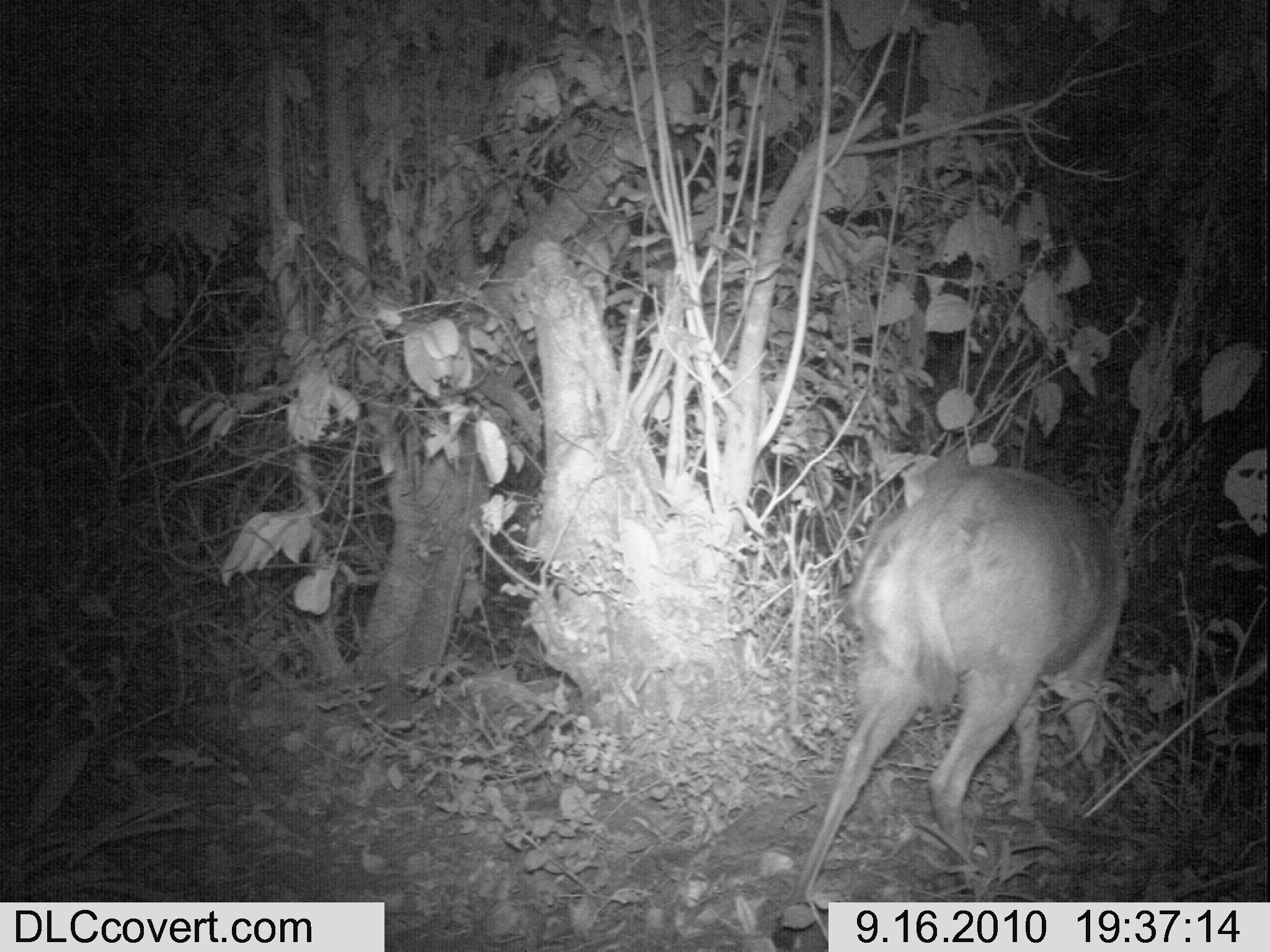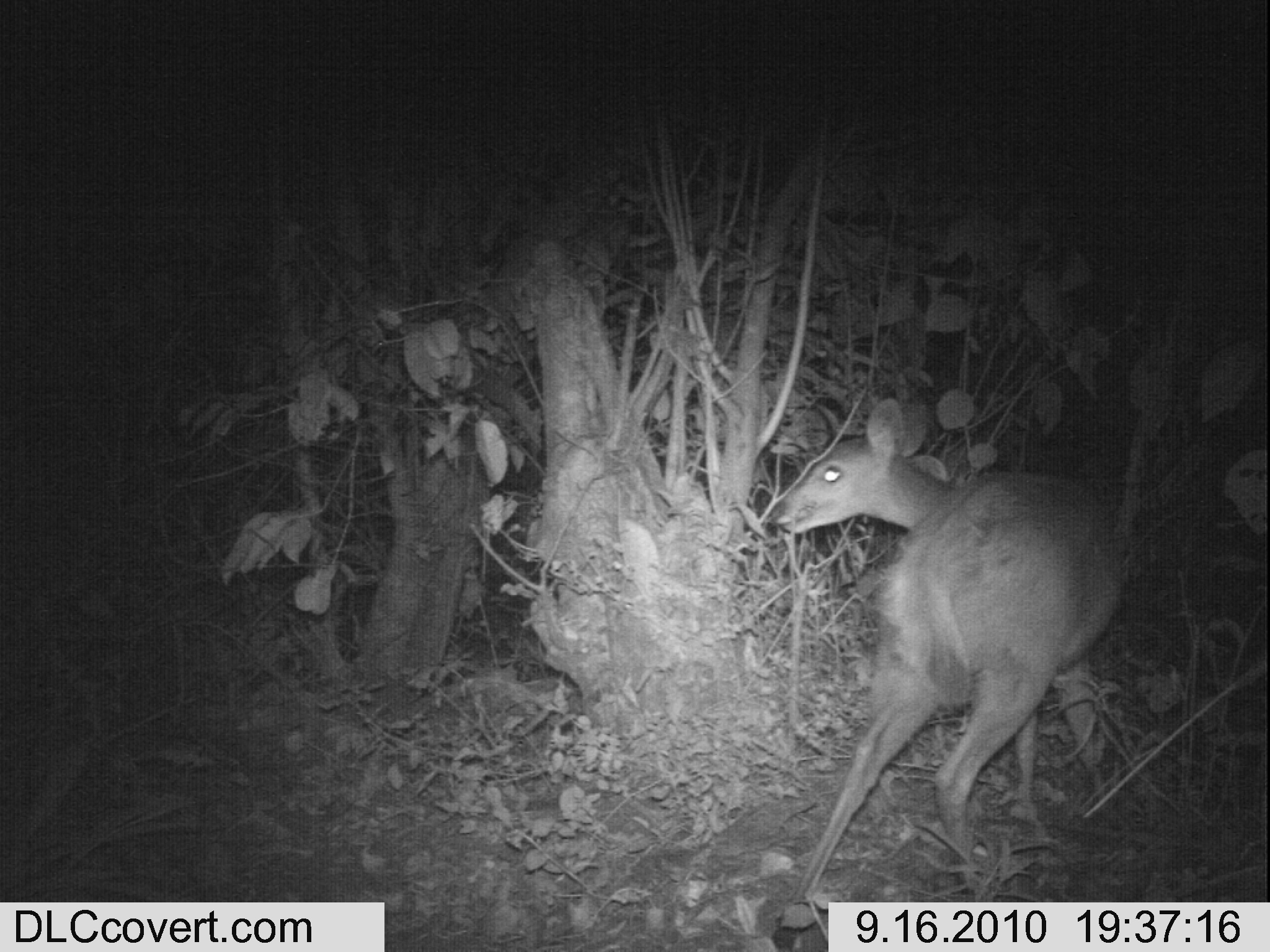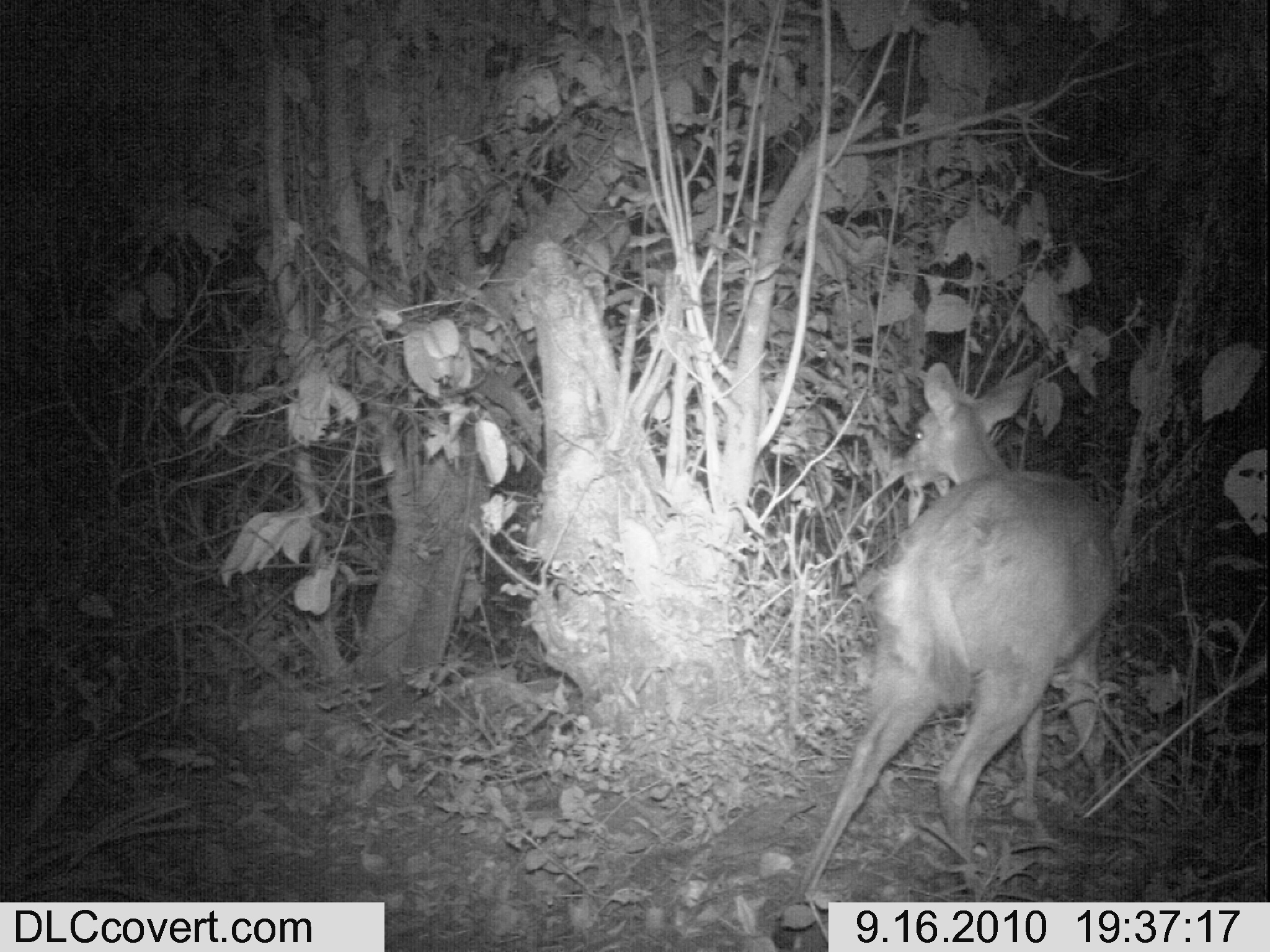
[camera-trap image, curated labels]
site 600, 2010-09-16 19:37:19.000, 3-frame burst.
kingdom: Animalia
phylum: Chordata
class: Mammalia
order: Artiodactyla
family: Bovidae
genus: Tragelaphus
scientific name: Tragelaphus scriptus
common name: bushbuck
Tragelaphus scriptus (bushbuck), count 1.